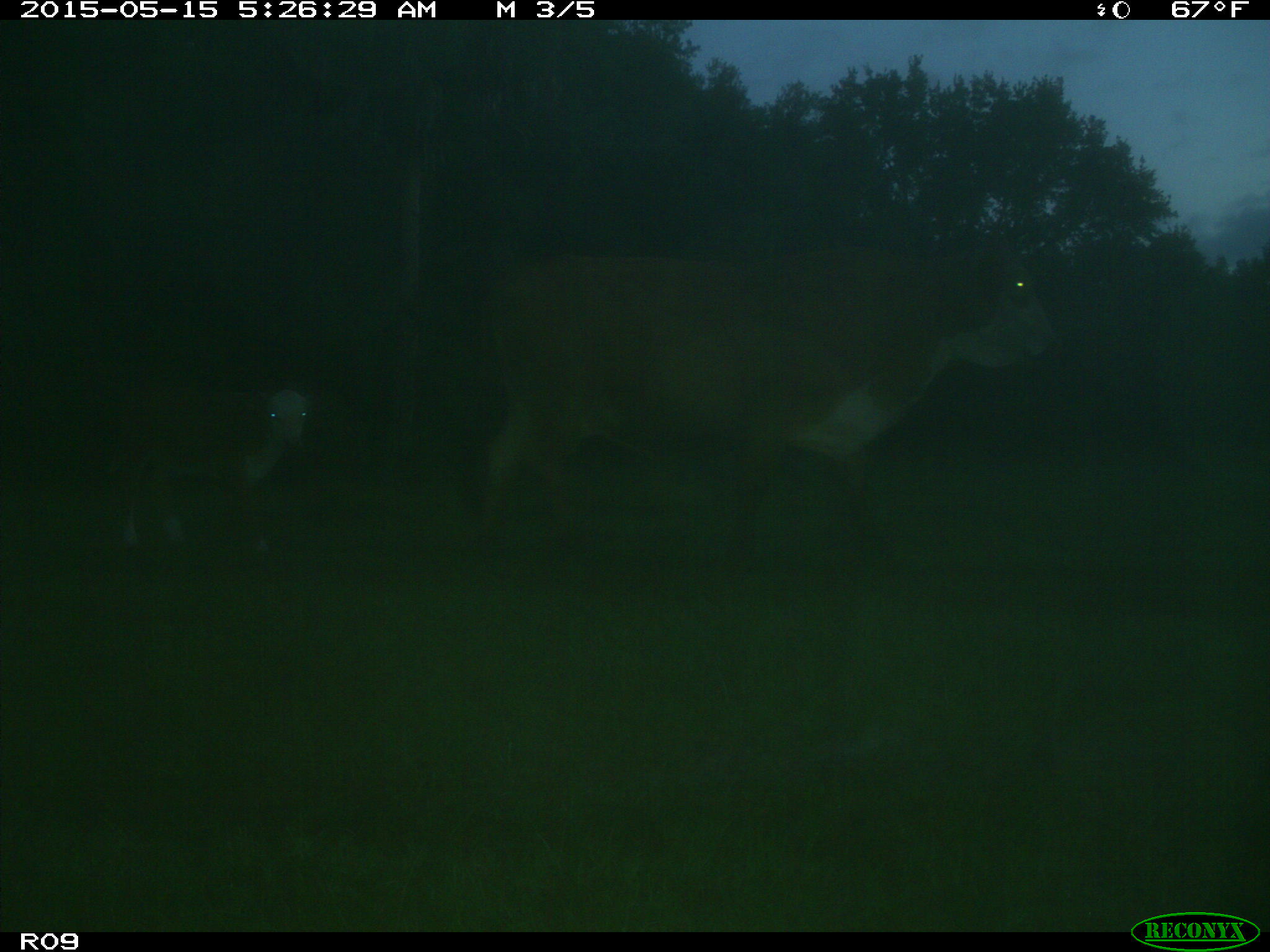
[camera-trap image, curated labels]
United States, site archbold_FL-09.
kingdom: Animalia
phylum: Chordata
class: Mammalia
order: Artiodactyla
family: Bovidae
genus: Bos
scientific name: Bos taurus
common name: domestic cow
Bos taurus (domestic cow).